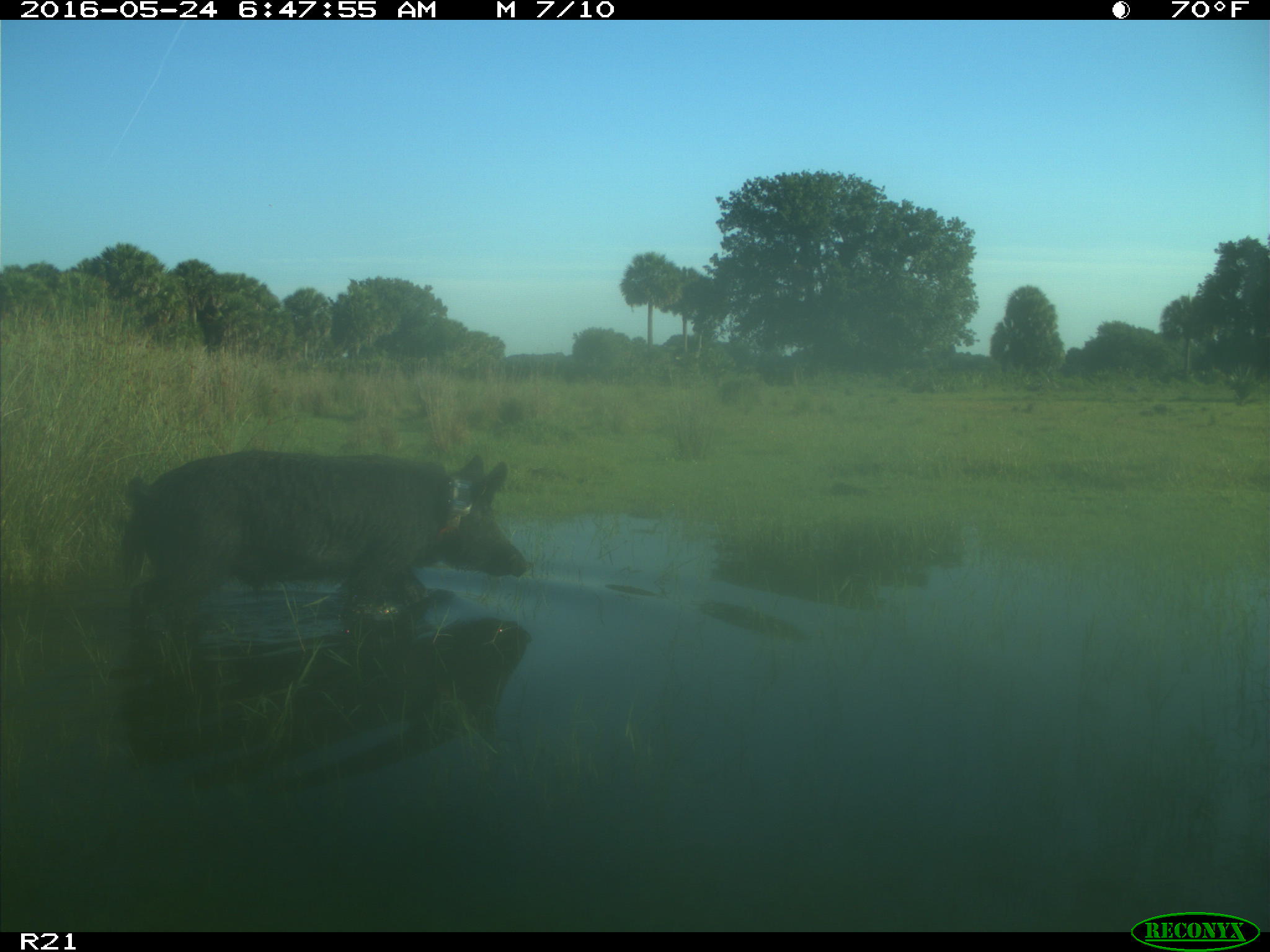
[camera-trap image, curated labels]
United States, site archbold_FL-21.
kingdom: Animalia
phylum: Chordata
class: Mammalia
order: Artiodactyla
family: Suidae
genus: Sus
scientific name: Sus scrofa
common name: wild boar